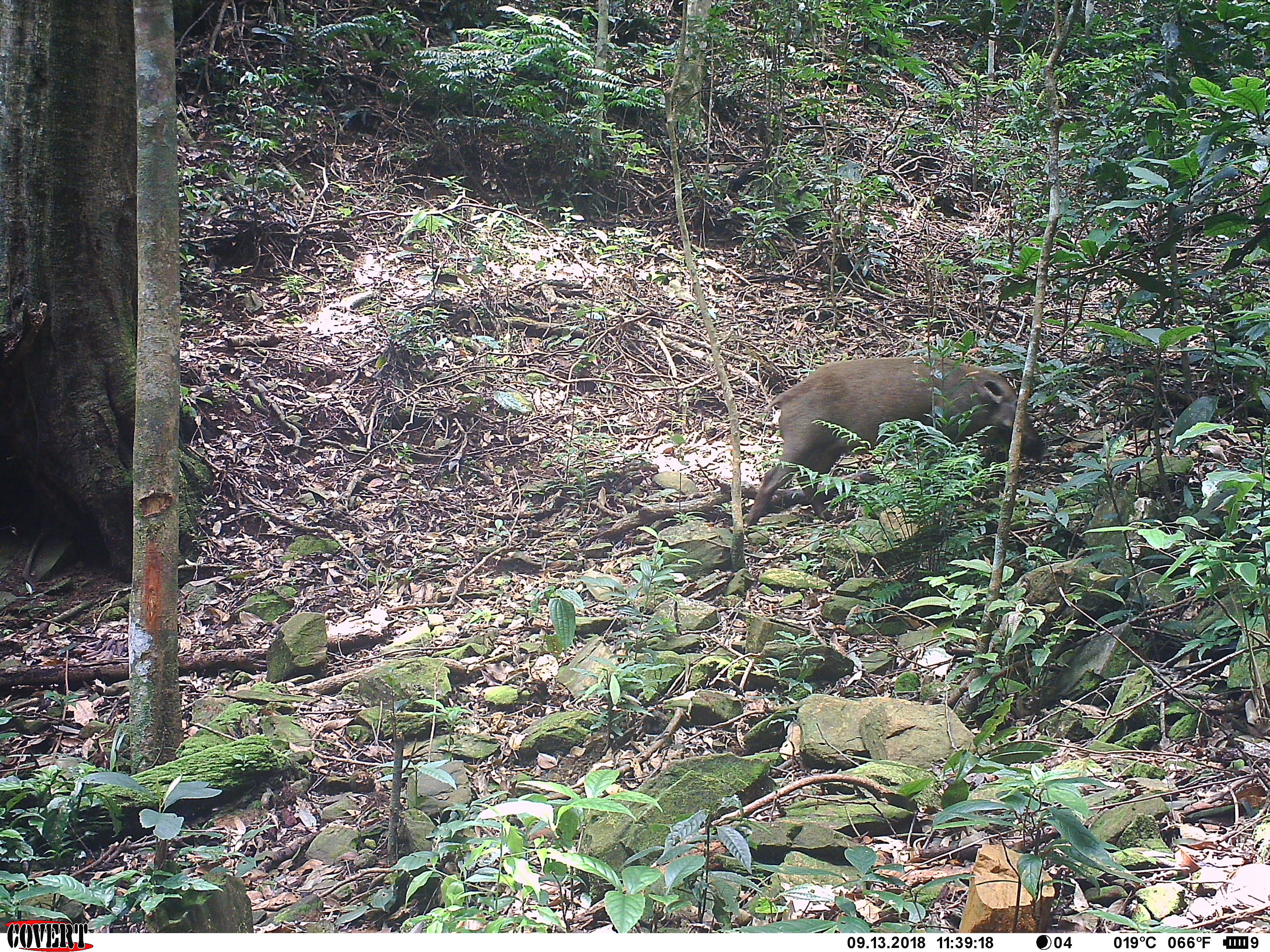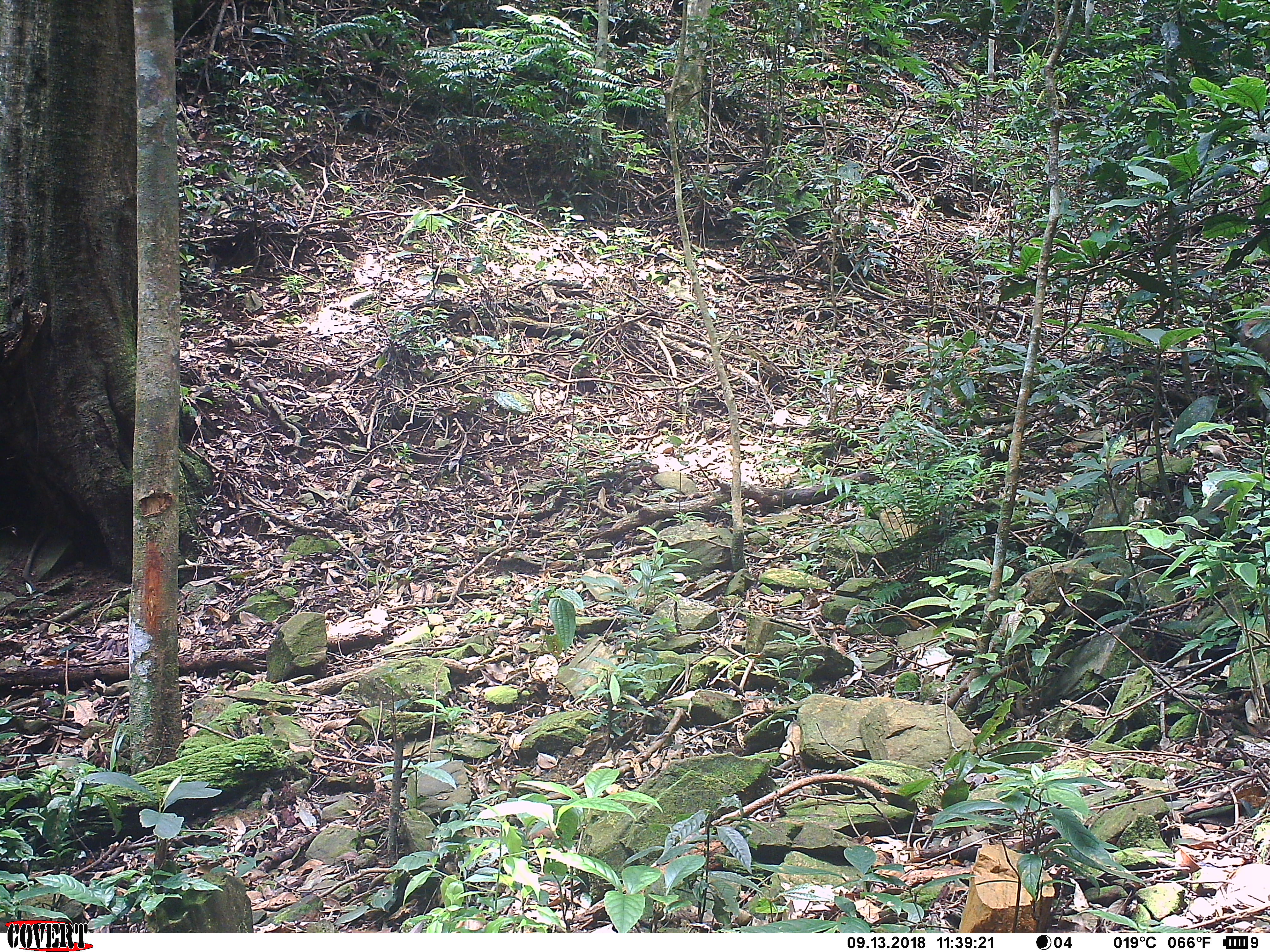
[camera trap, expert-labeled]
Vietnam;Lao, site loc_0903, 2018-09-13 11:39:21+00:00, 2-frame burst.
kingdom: Animalia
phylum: Chordata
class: Mammalia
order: Artiodactyla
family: Suidae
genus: Sus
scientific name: Sus scrofa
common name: eurasian wild pig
Eurasian wild pig (Sus scrofa). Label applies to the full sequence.